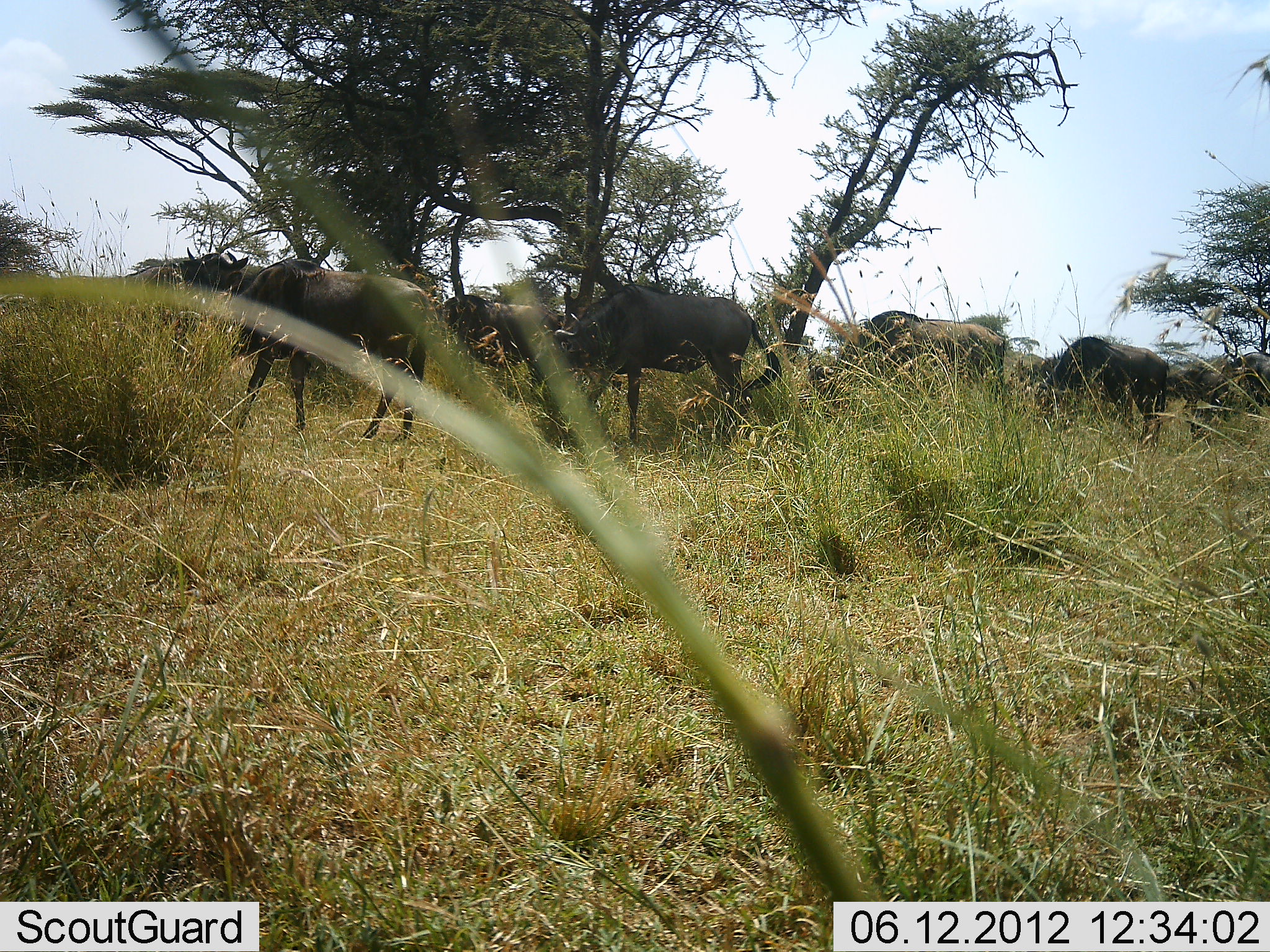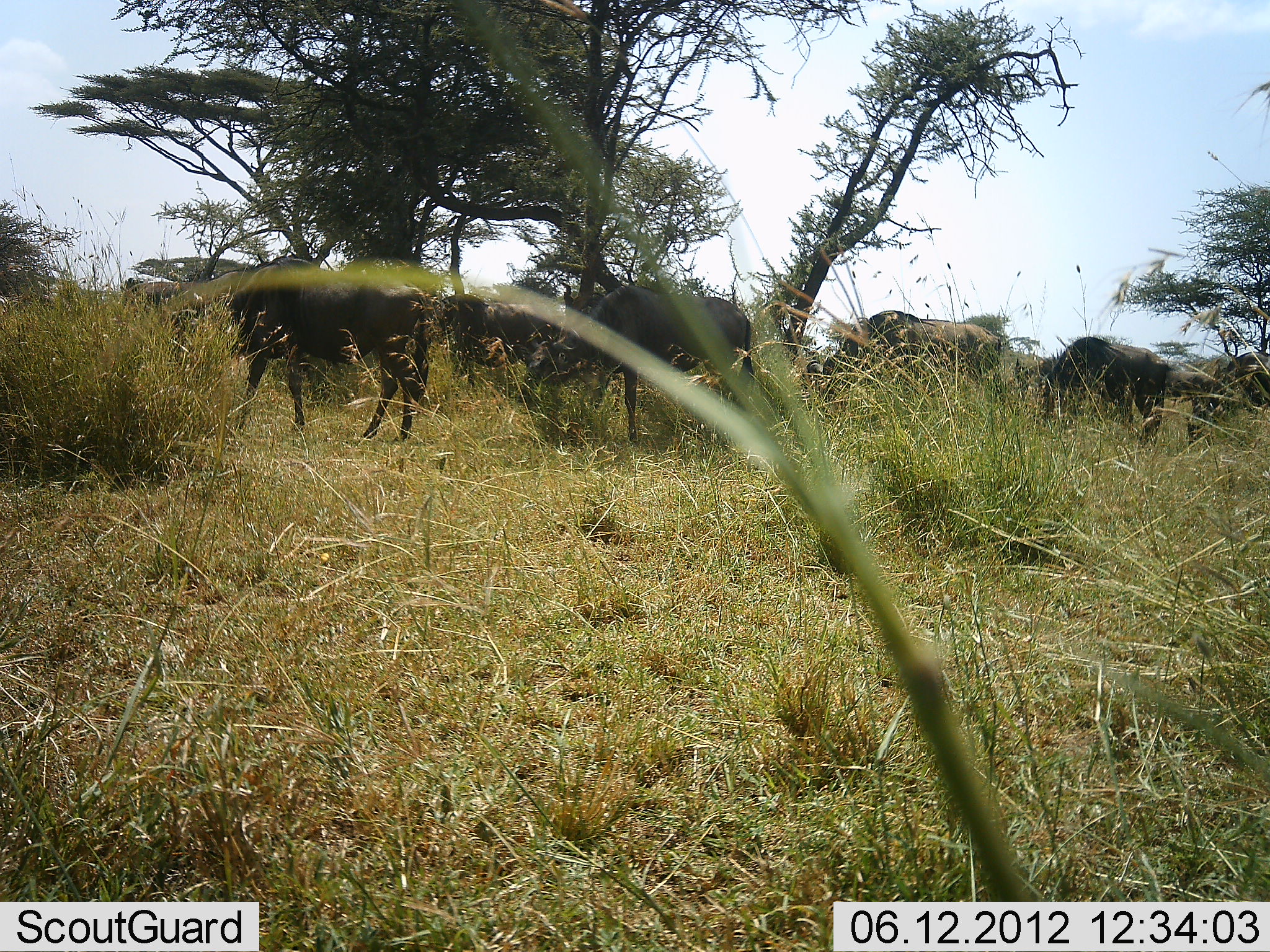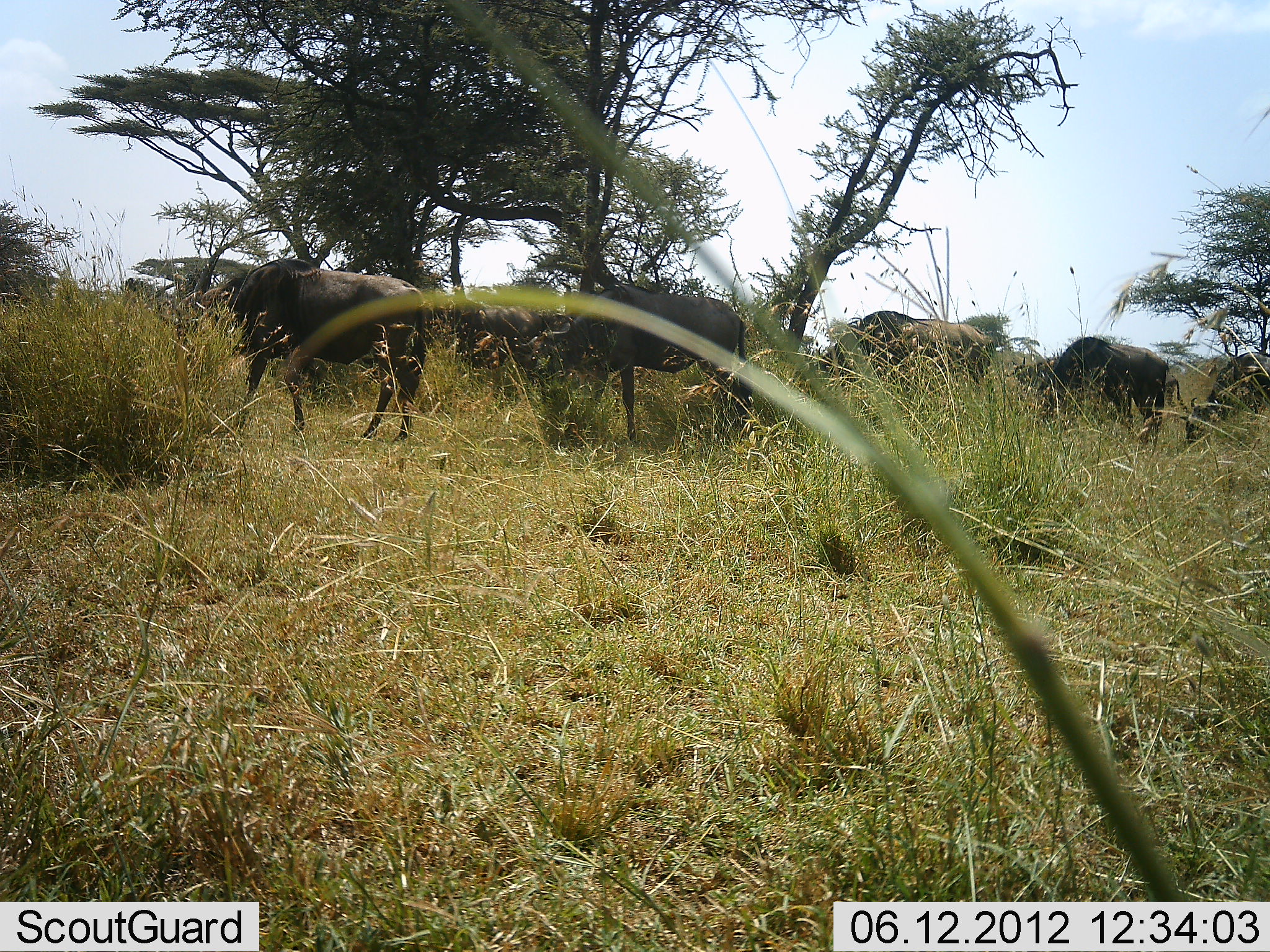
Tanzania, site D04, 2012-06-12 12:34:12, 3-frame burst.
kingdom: Animalia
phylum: Chordata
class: Mammalia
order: Artiodactyla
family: Bovidae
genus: Connochaetes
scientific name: Connochaetes taurinus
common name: blue wildebeest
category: wildebeest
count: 7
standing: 20%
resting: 0%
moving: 10%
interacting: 0%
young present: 0%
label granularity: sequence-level